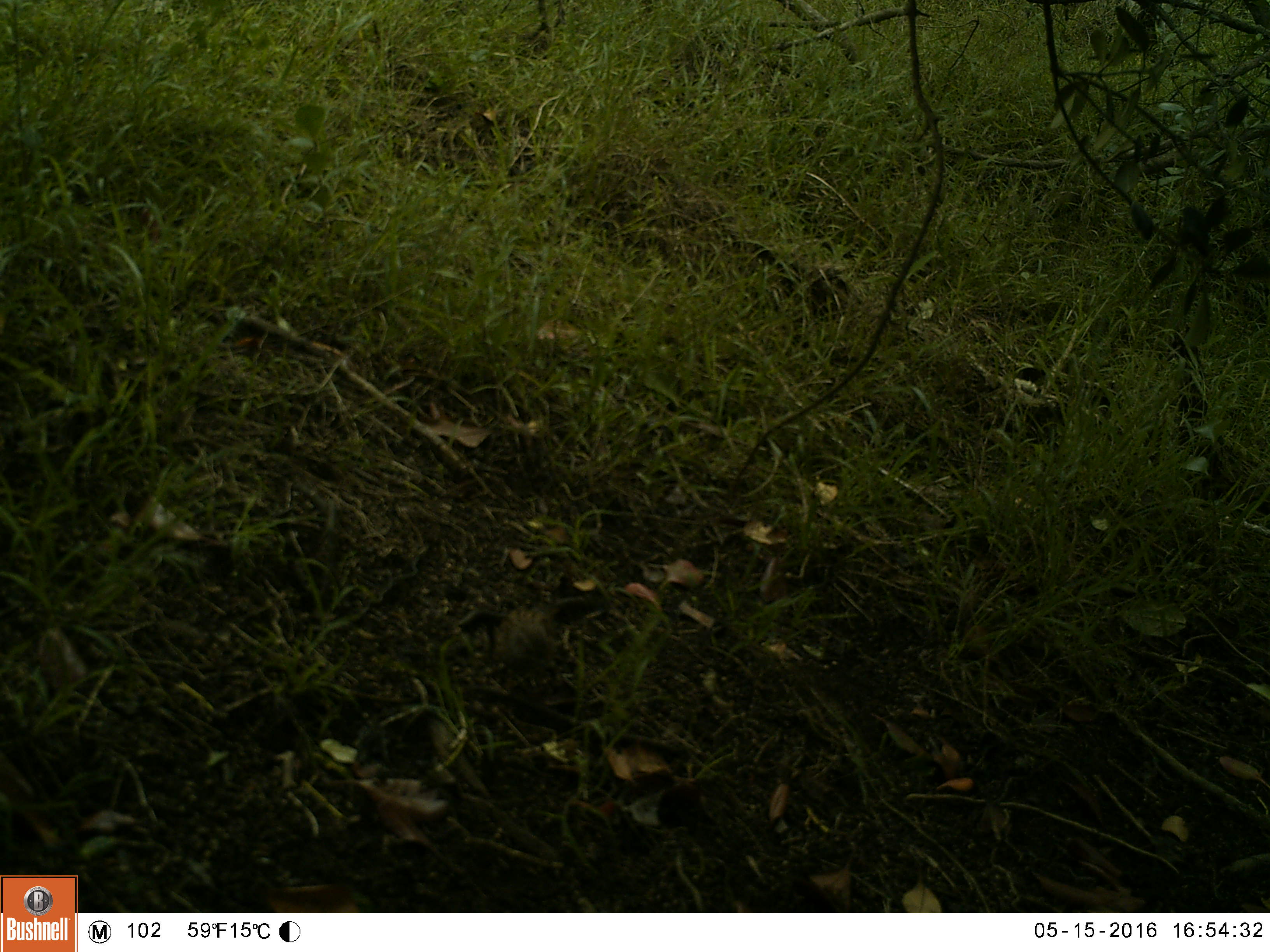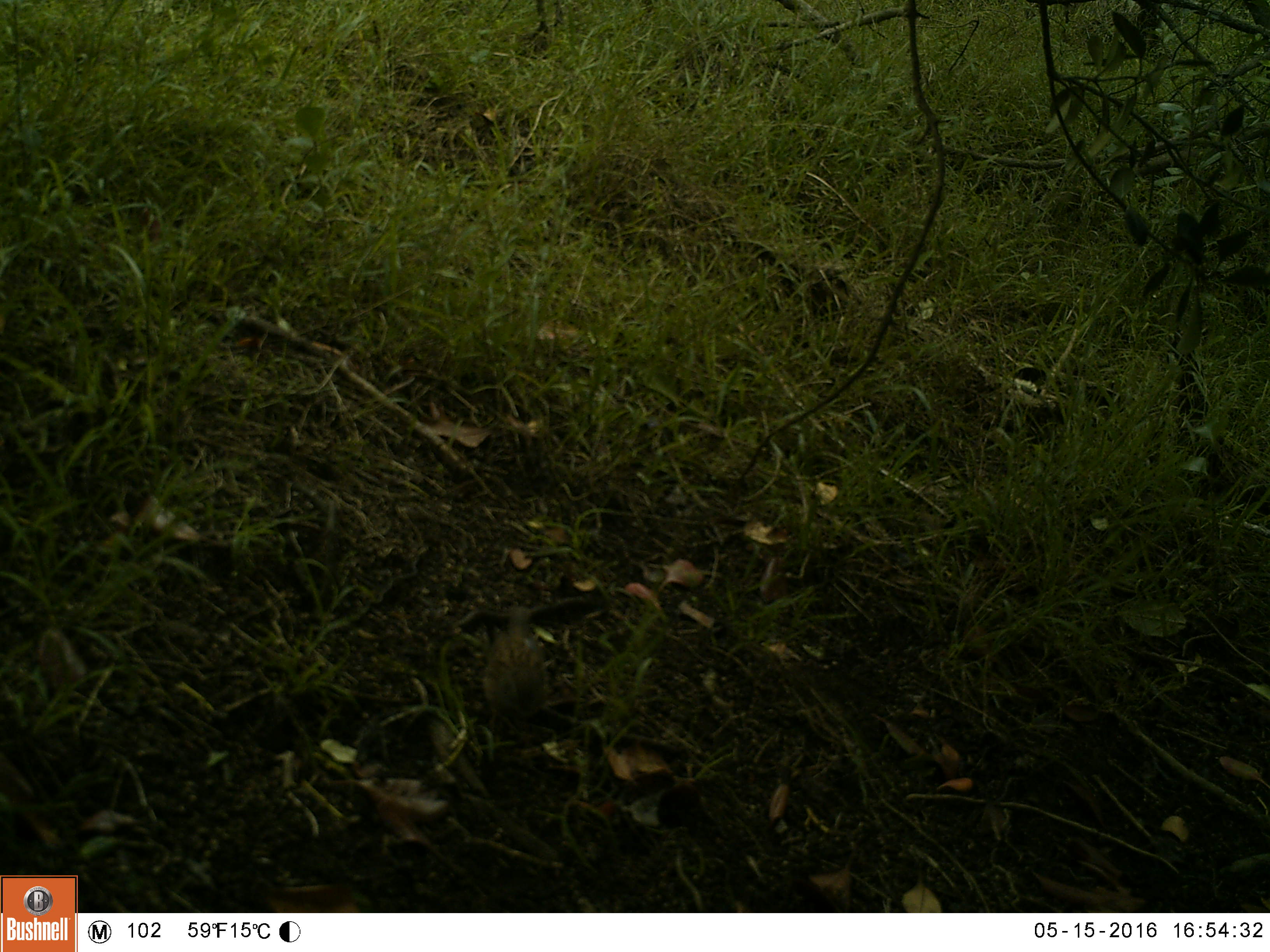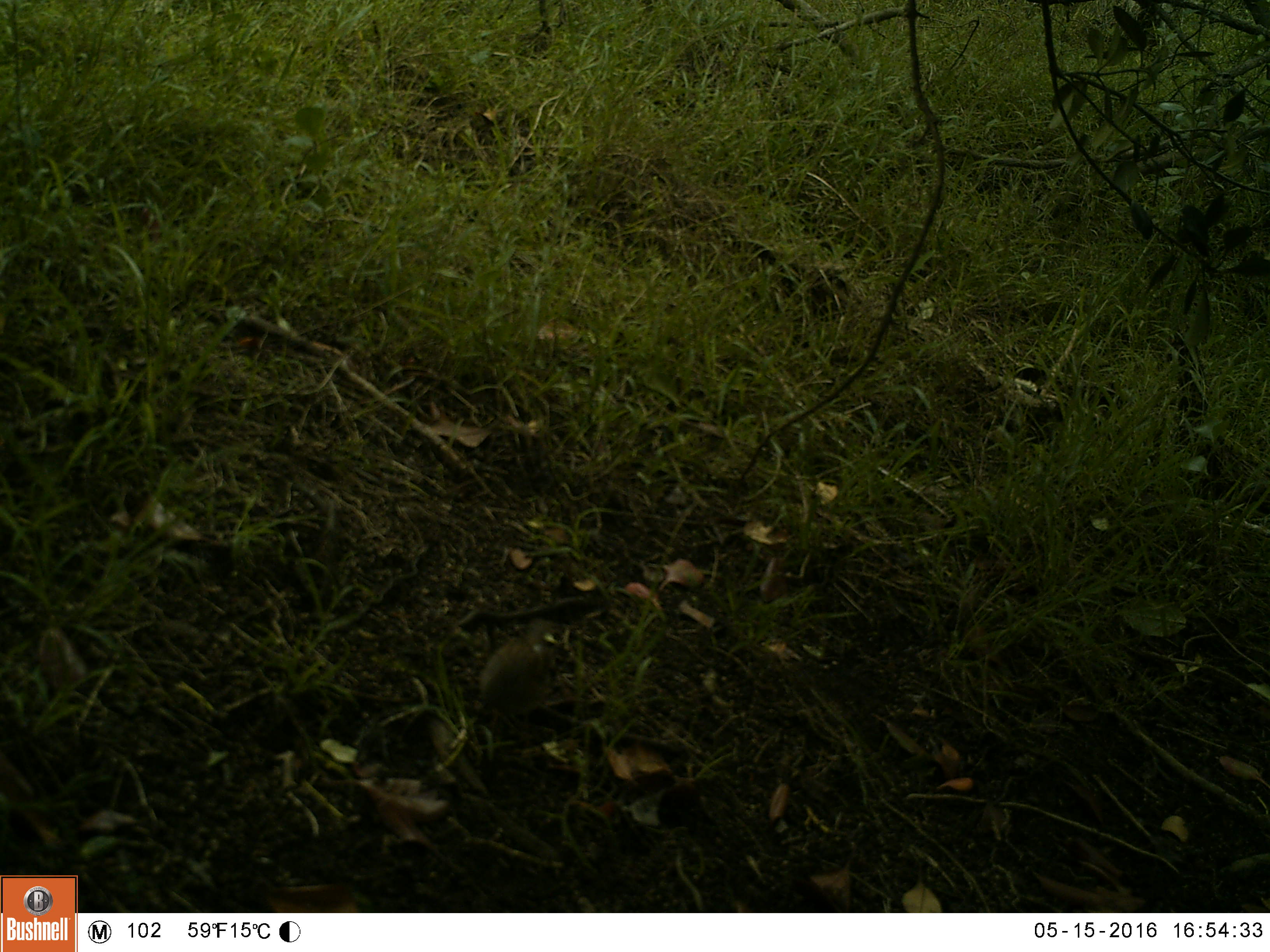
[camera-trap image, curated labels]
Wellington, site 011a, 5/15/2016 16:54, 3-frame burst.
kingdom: Animalia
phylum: Chordata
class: Aves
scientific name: Aves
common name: bird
Bird (Aves).